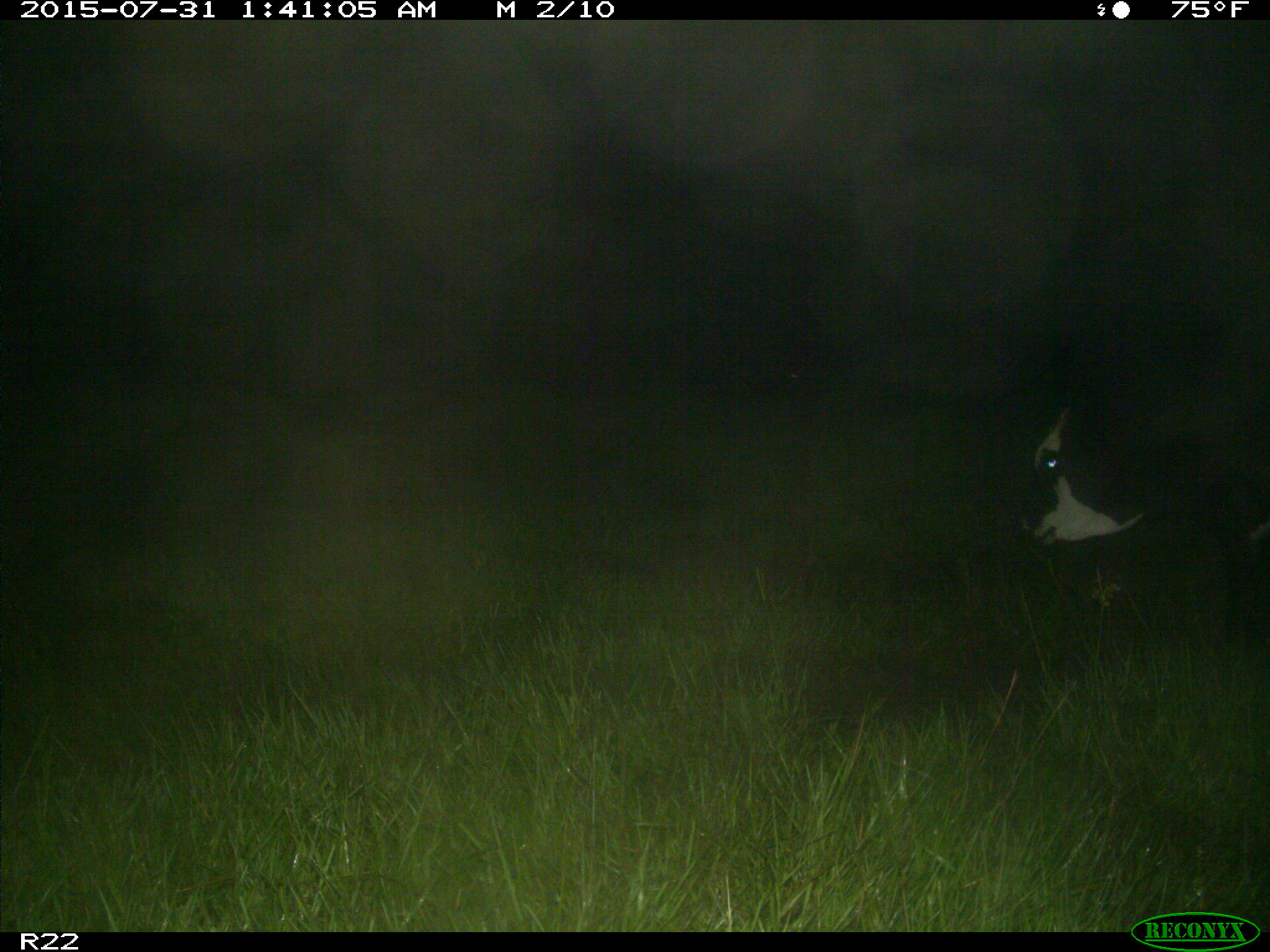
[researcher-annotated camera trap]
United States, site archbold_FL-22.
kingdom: Animalia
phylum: Chordata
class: Mammalia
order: Artiodactyla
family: Bovidae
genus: Bos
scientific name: Bos taurus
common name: domestic cow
Bos taurus (domestic cow).